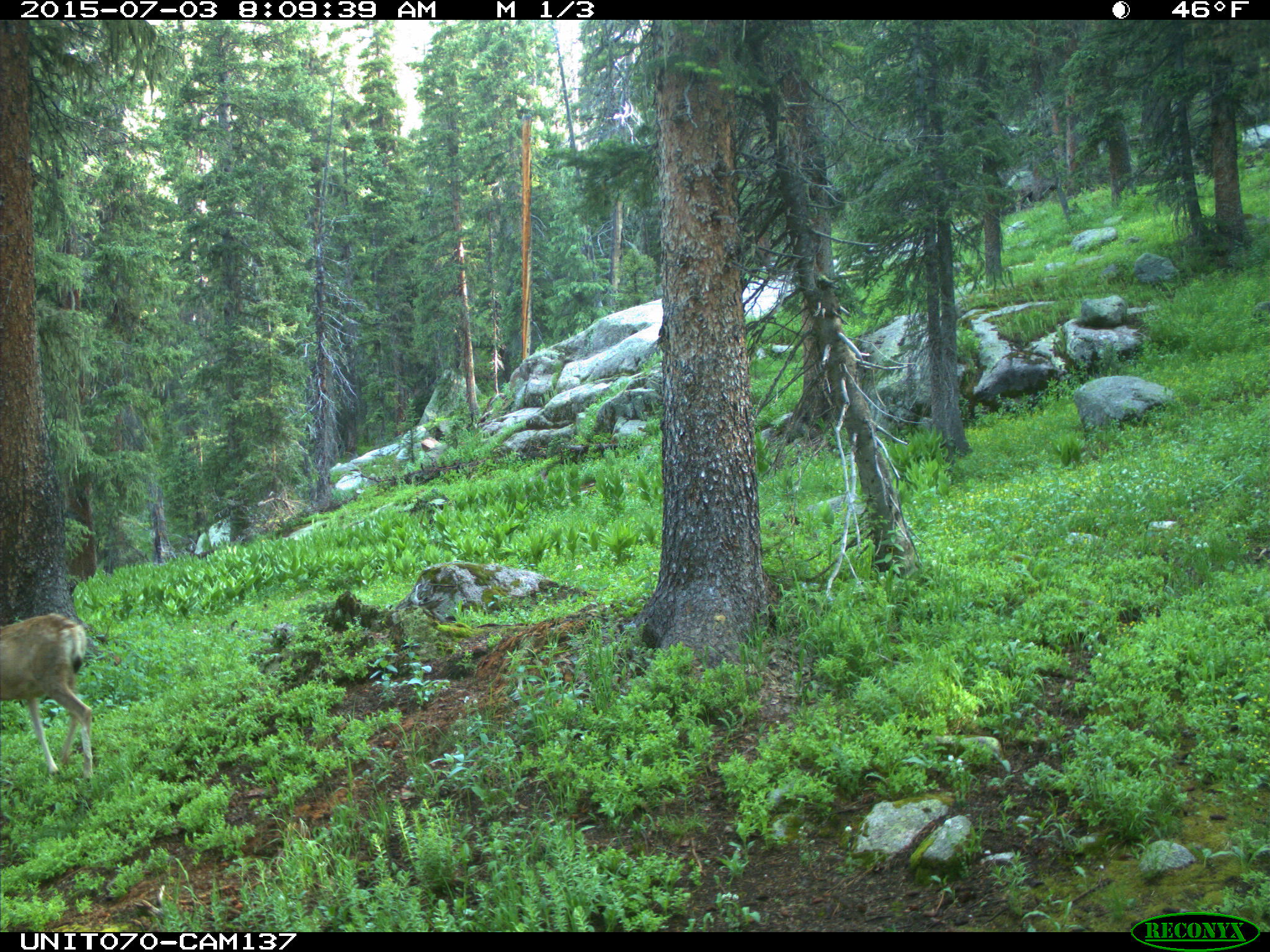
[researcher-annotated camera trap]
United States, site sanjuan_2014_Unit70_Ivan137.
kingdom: Animalia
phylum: Chordata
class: Mammalia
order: Artiodactyla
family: Cervidae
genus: Odocoileus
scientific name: Odocoileus hemionus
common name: mule deer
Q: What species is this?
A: Odocoileus hemionus (mule deer).